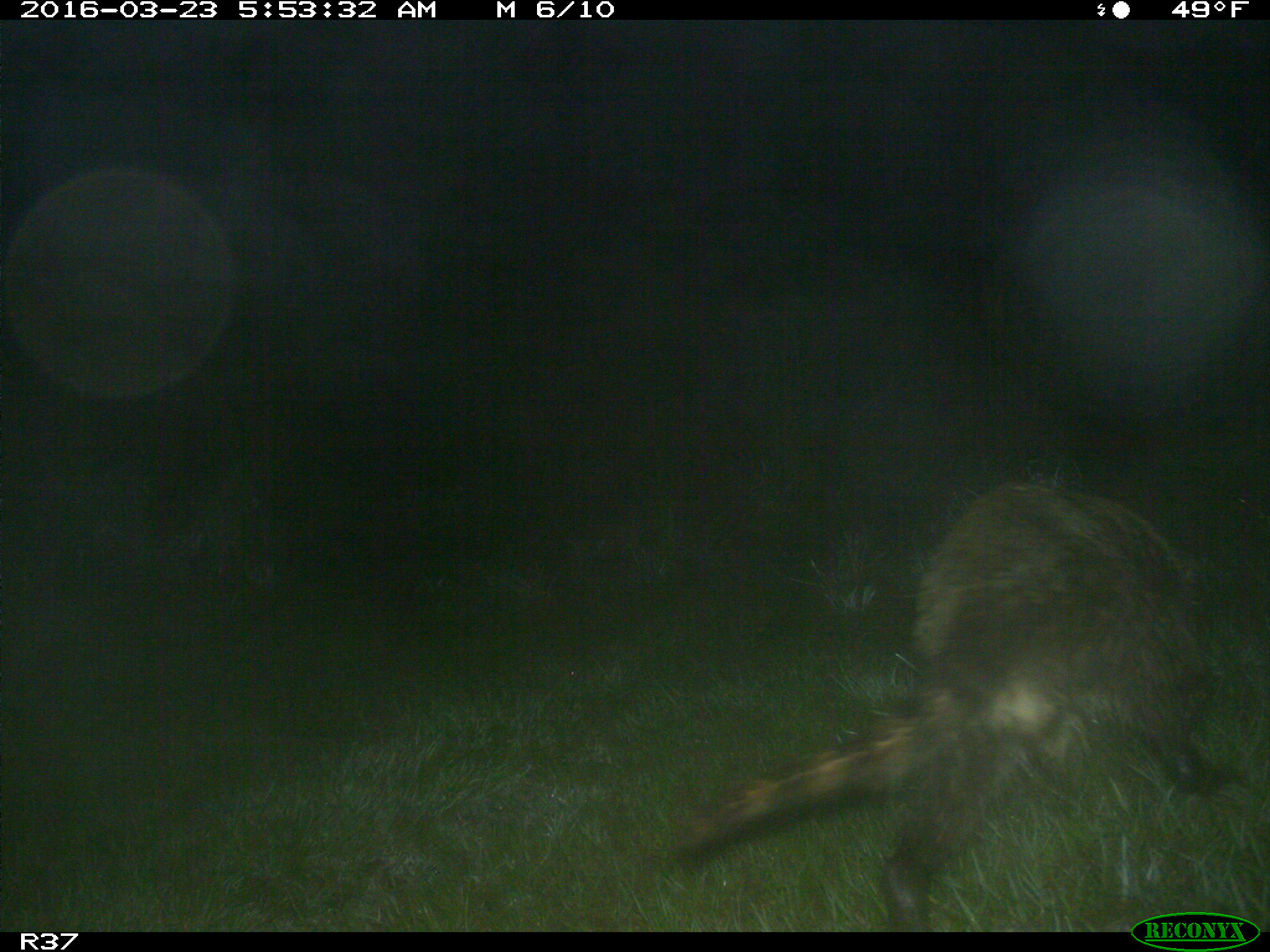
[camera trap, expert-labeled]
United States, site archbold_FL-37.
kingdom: Animalia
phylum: Chordata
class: Mammalia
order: Carnivora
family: Procyonidae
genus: Procyon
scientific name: Procyon lotor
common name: common raccoon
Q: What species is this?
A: Procyon lotor (common raccoon).